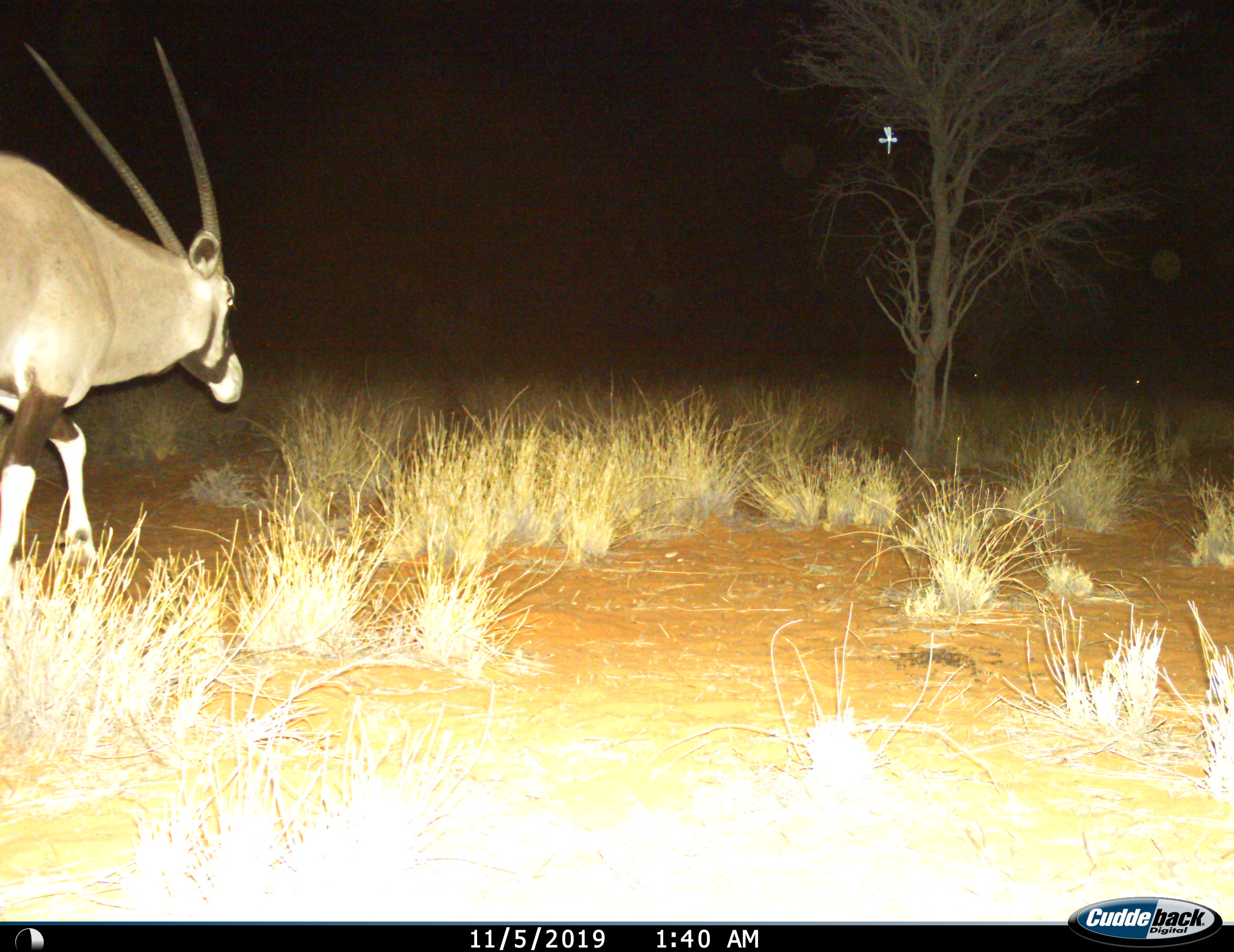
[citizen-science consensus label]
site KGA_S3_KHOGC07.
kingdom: Animalia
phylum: Chordata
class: Mammalia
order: Artiodactyla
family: Bovidae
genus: Oryx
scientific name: Oryx gazella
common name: gemsbok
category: oryx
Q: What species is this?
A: Oryx (gemsbok) (Oryx gazella).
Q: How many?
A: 1.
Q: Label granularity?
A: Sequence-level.